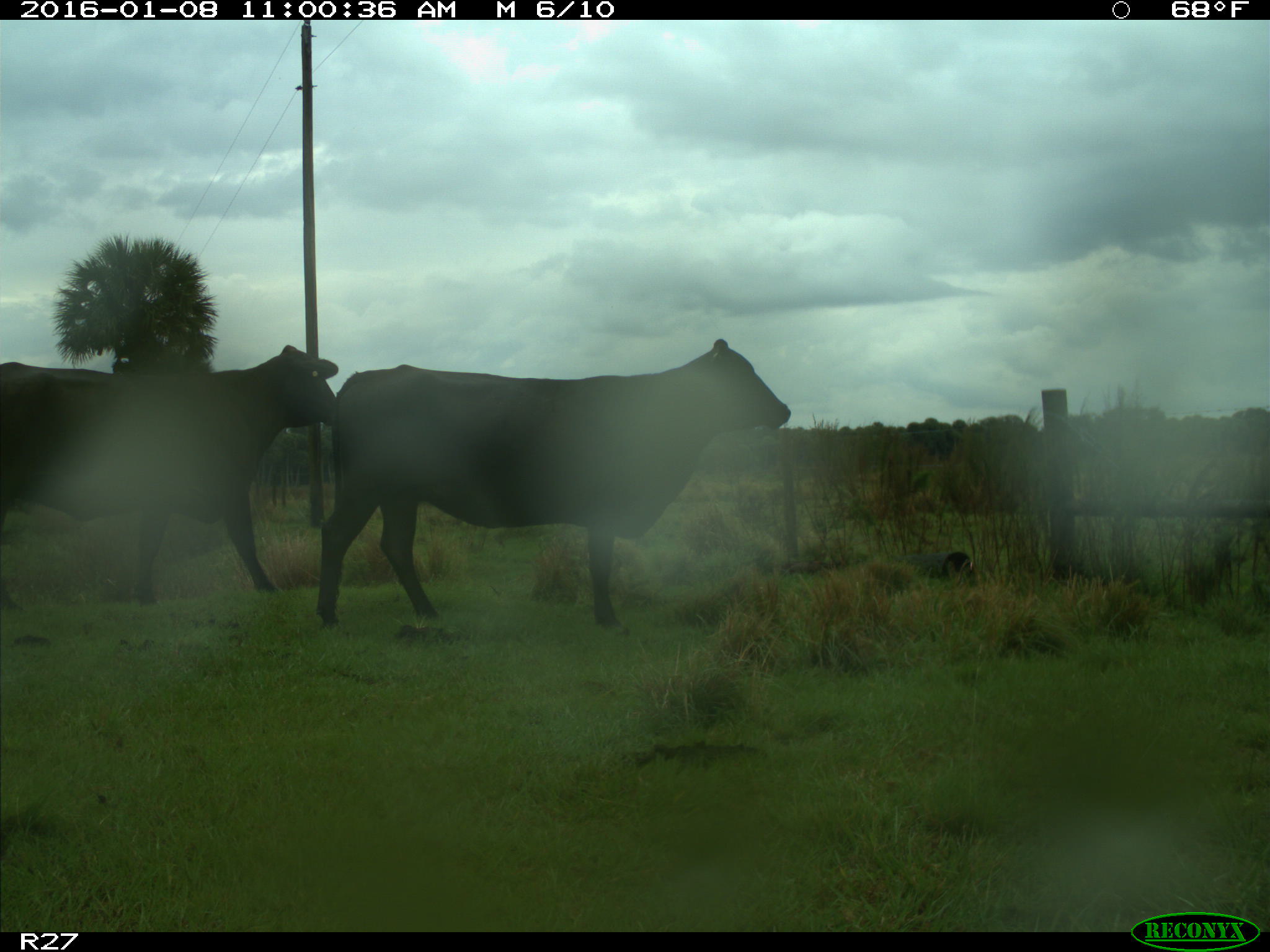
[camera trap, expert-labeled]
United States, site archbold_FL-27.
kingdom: Animalia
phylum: Chordata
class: Mammalia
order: Artiodactyla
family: Bovidae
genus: Bos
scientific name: Bos taurus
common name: domestic cow